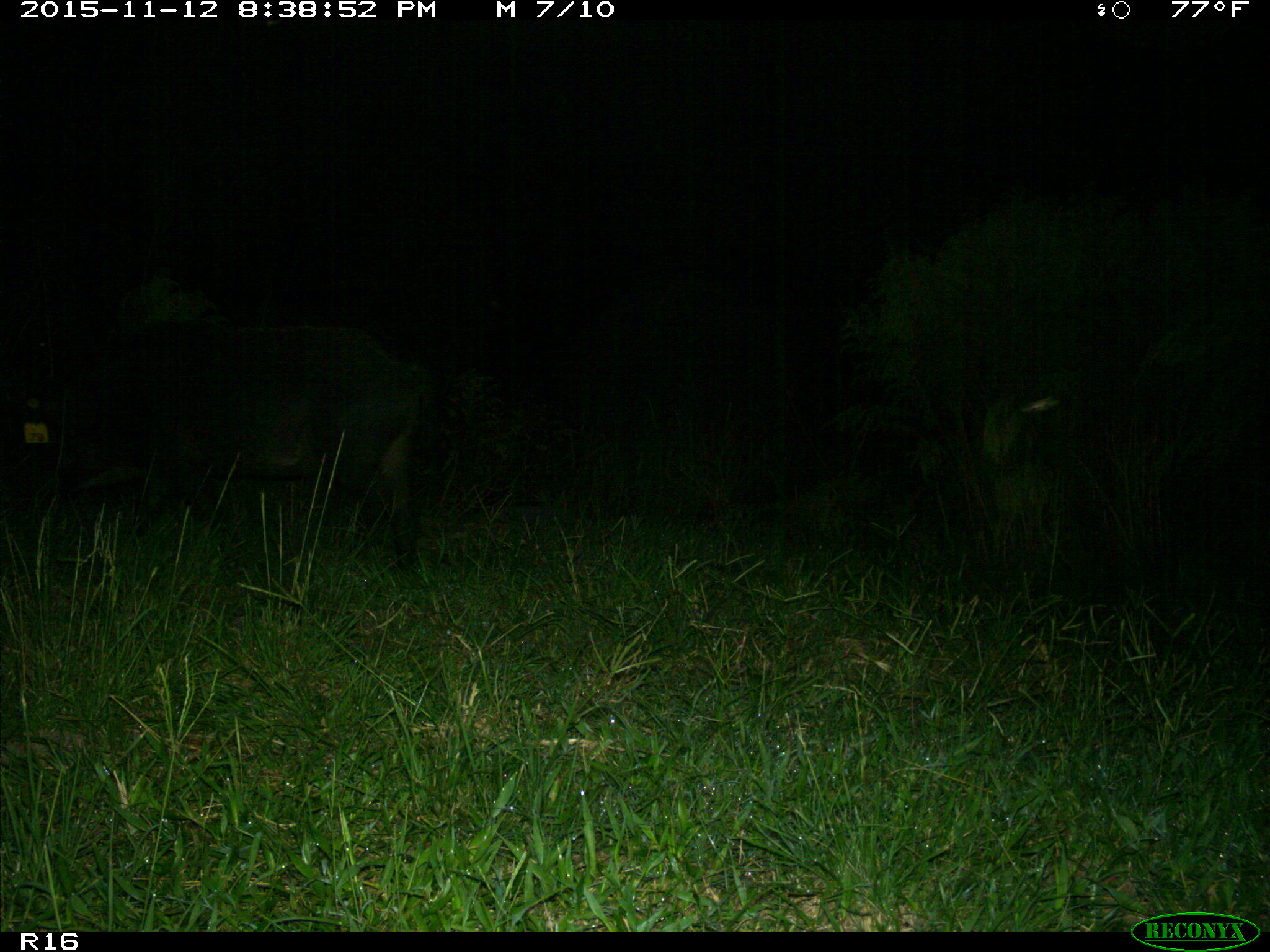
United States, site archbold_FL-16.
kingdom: Animalia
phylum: Chordata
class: Mammalia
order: Artiodactyla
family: Suidae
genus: Sus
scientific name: Sus scrofa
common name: wild boar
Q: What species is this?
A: Sus scrofa (wild boar).